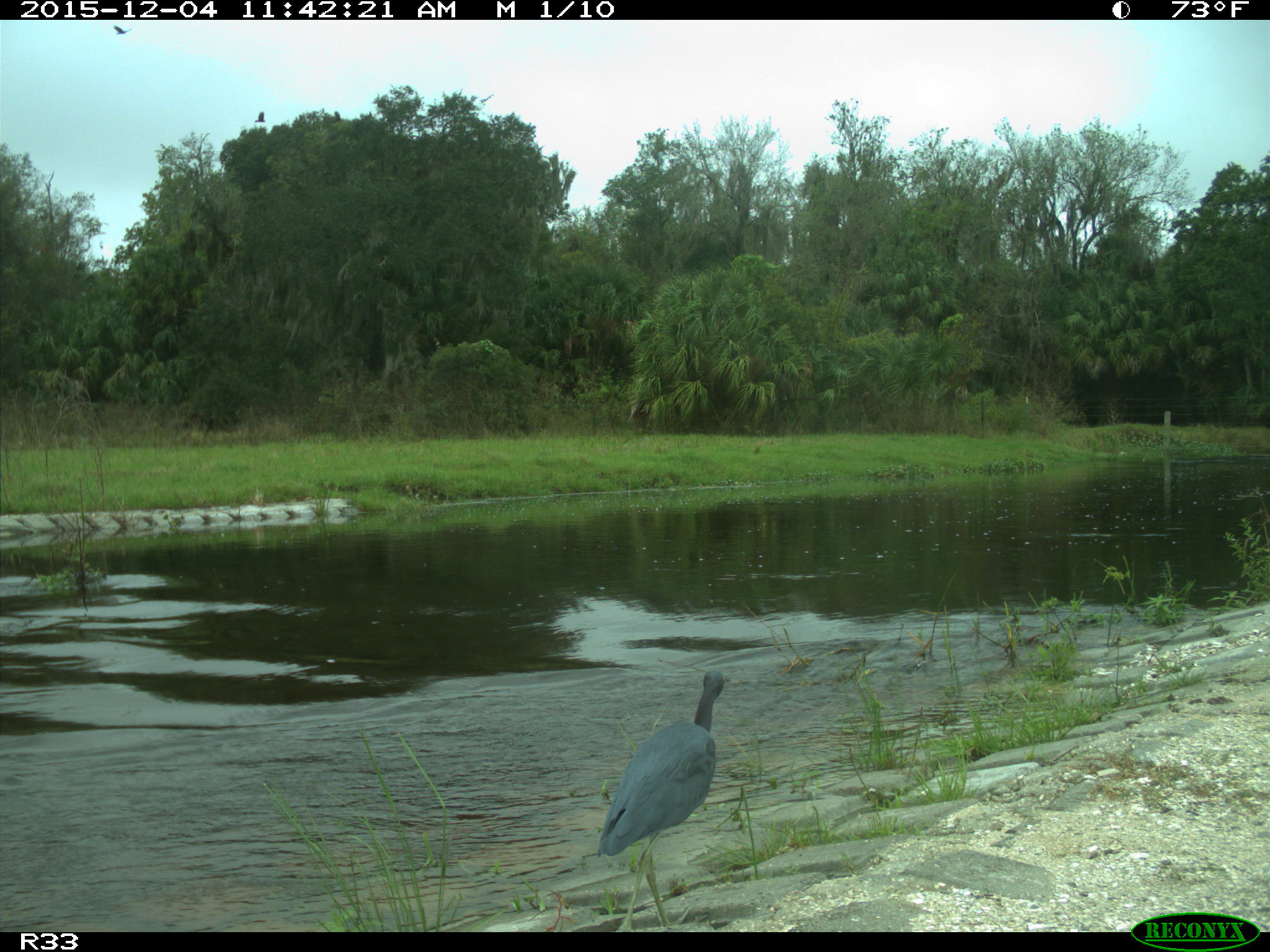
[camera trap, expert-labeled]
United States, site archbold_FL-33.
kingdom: Animalia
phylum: Chordata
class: Aves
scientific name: Aves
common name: birds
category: unidentified bird